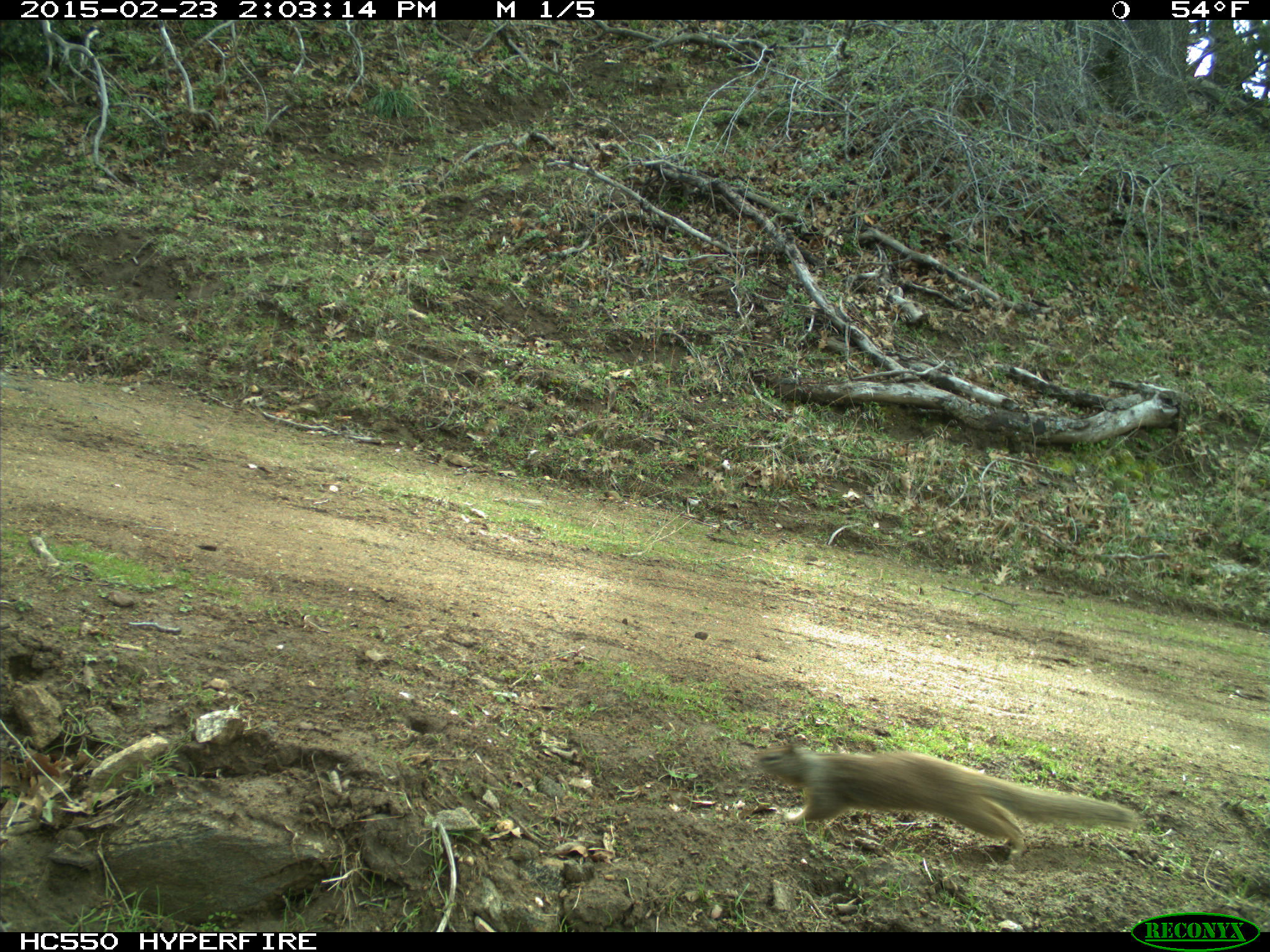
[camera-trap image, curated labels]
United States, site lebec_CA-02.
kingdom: Animalia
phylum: Chordata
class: Mammalia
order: Rodentia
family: Sciuridae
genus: Otospermophilus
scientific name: Otospermophilus beecheyi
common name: california ground squirrel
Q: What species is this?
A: Otospermophilus beecheyi (california ground squirrel).